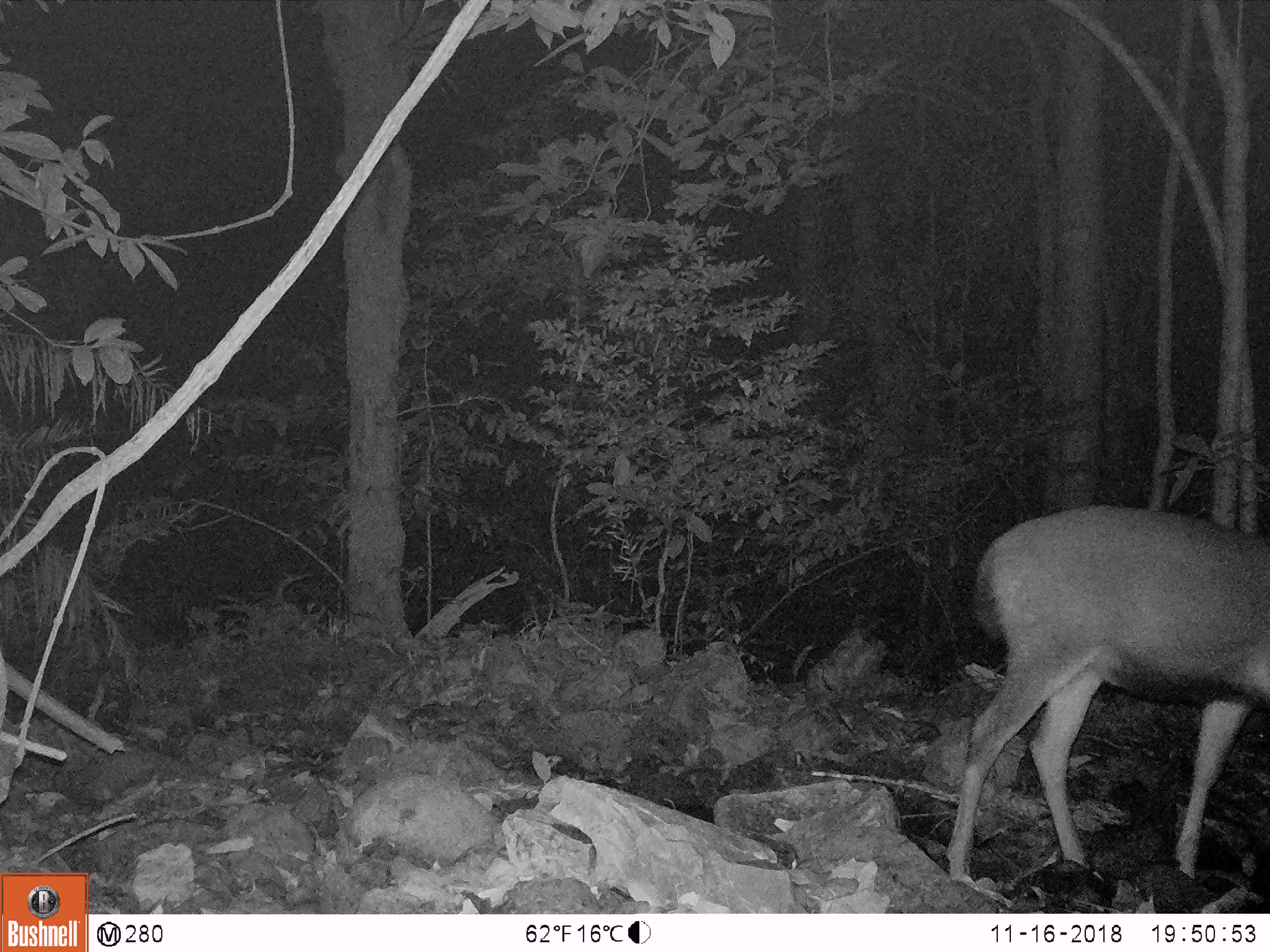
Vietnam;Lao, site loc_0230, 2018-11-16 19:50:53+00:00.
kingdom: Animalia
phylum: Chordata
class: Mammalia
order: Artiodactyla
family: Cervidae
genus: Rusa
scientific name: Rusa unicolor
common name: sambar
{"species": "sambar (Rusa unicolor)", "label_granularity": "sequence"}